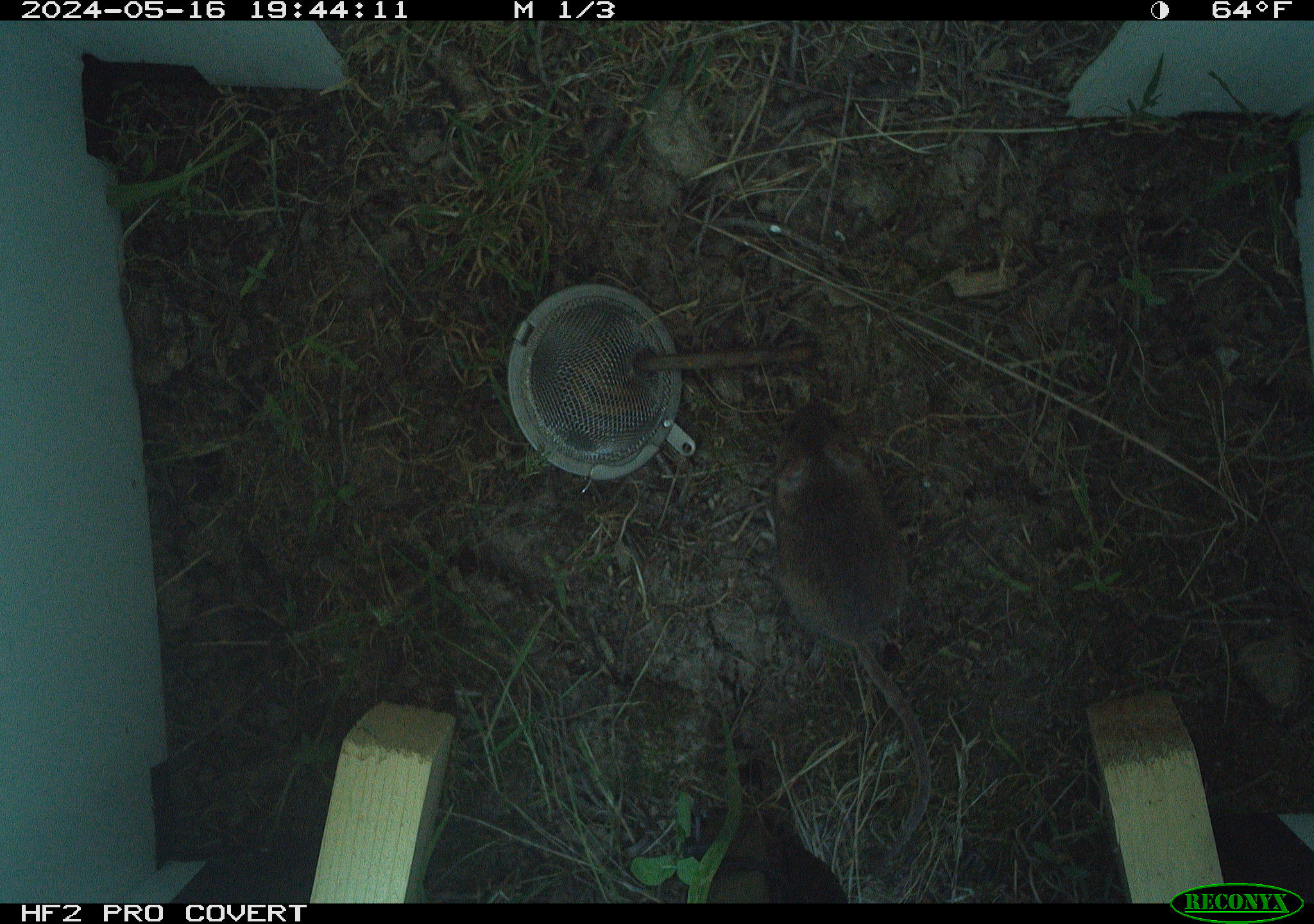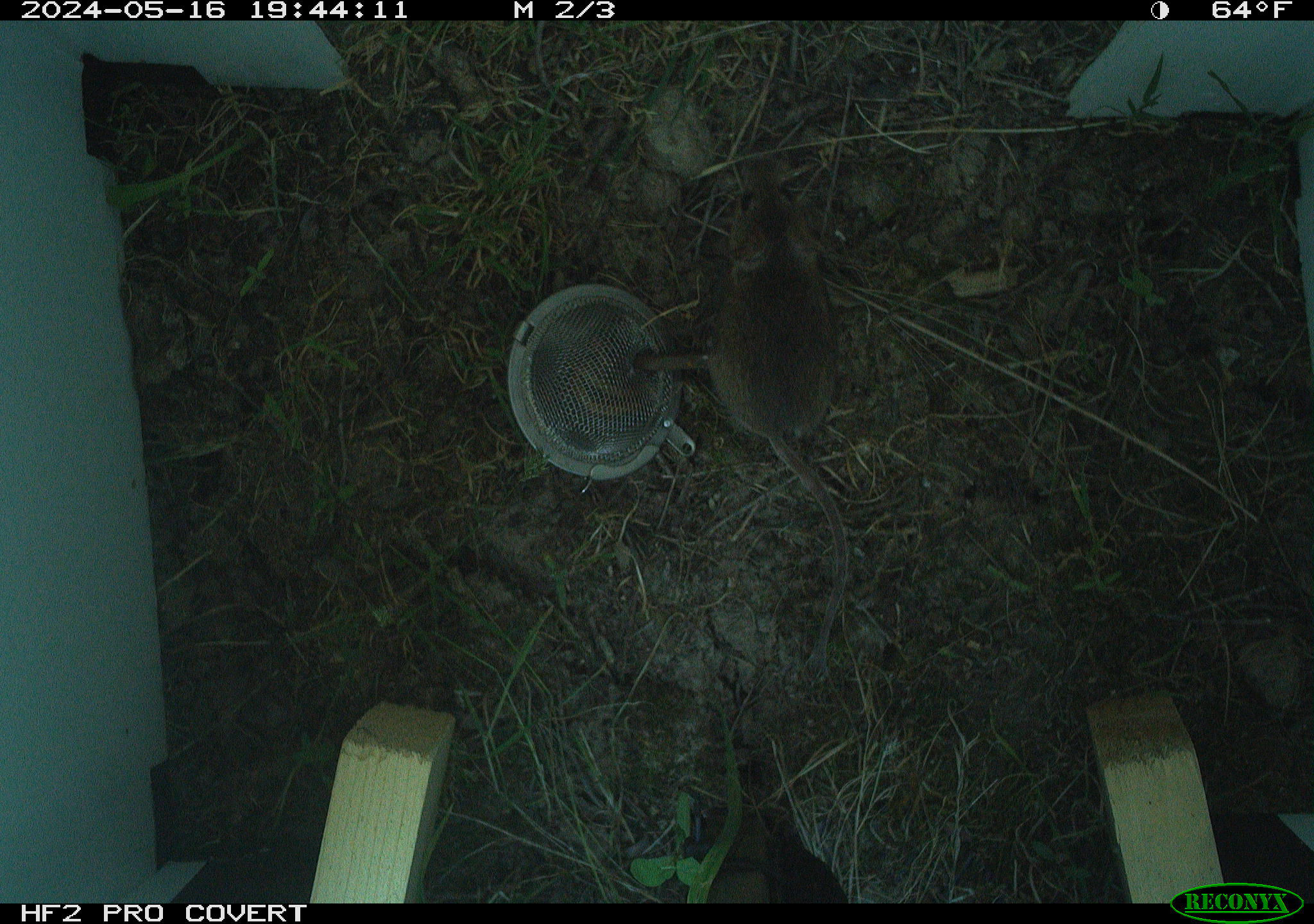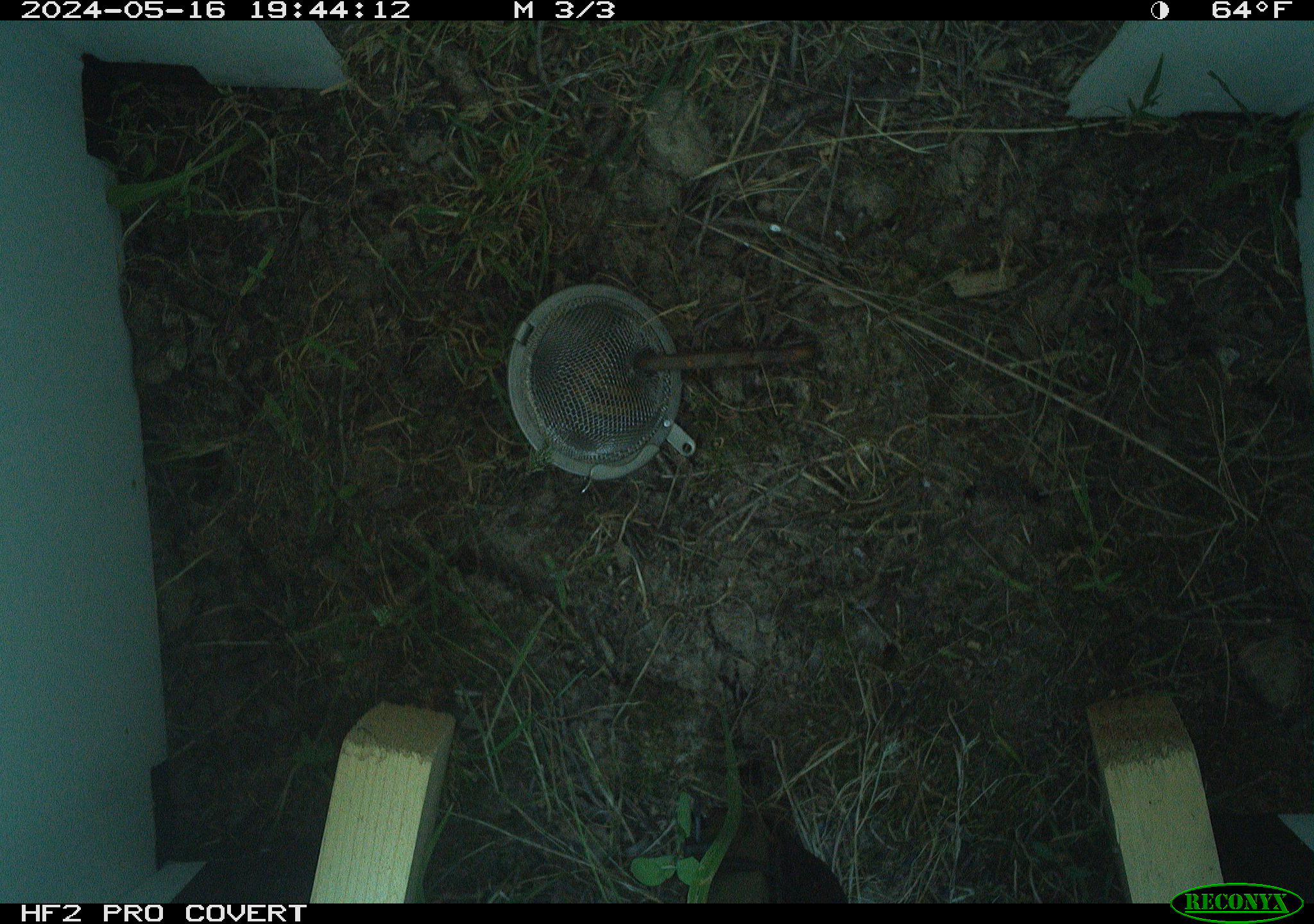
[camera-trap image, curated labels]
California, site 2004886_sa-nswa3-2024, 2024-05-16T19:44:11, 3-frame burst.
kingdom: Animalia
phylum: Chordata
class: Mammalia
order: Rodentia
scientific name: Rodentia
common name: rodent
Rodent (Rodentia).